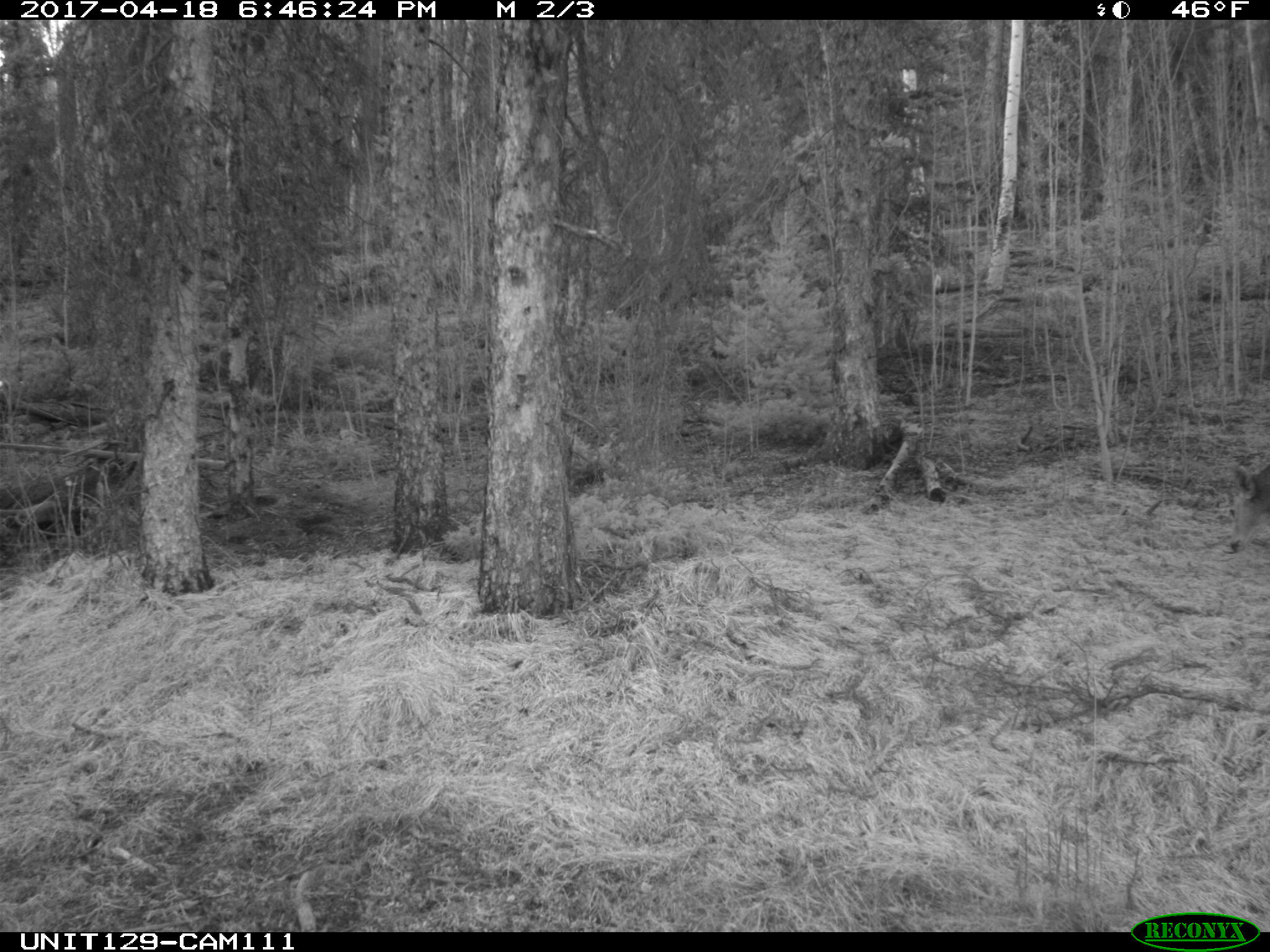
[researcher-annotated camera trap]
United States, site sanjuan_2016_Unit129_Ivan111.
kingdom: Animalia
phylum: Chordata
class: Mammalia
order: Artiodactyla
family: Cervidae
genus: Odocoileus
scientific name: Odocoileus hemionus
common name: mule deer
Odocoileus hemionus (mule deer).